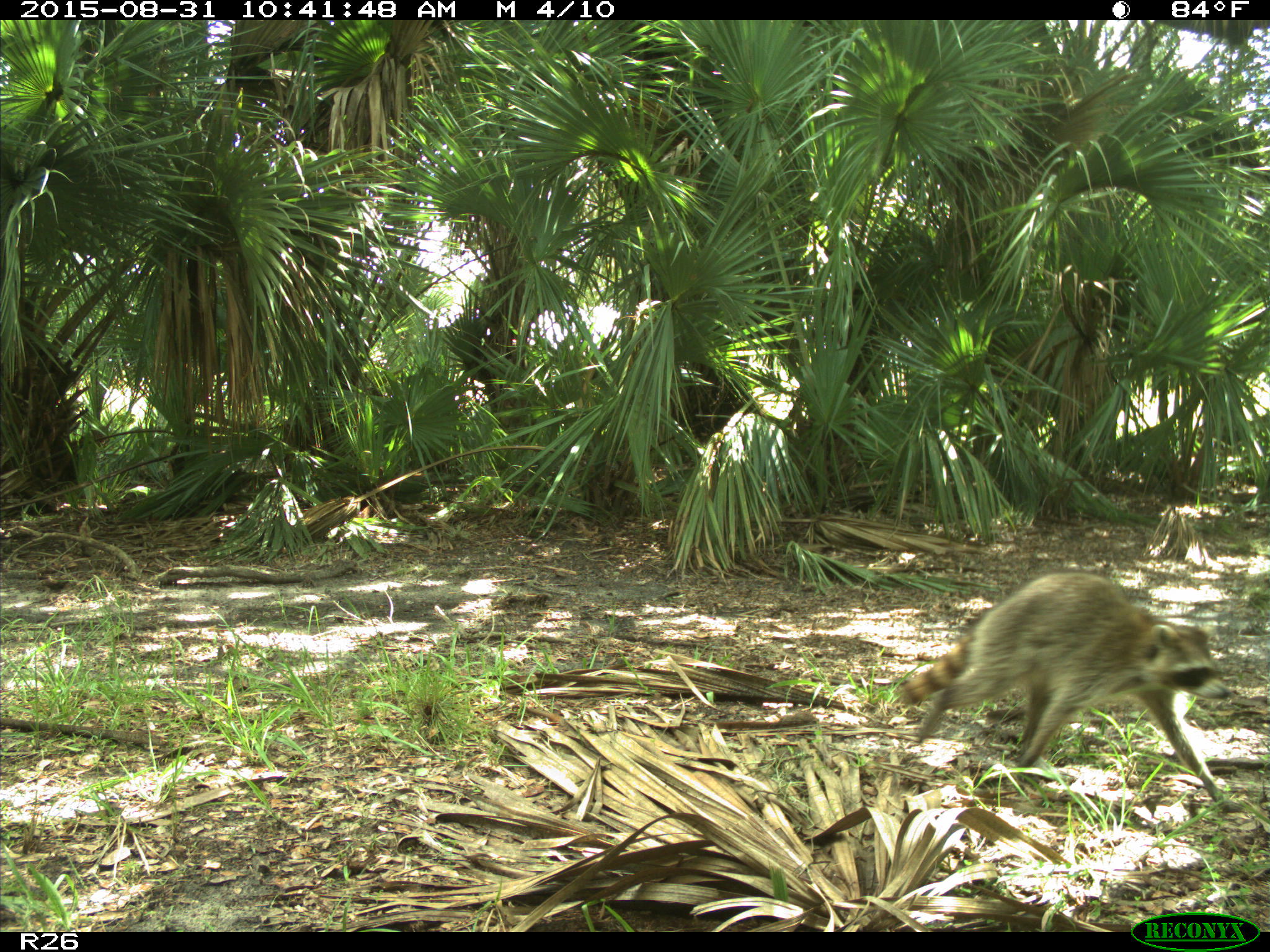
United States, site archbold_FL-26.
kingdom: Animalia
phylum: Chordata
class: Mammalia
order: Carnivora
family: Procyonidae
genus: Procyon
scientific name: Procyon lotor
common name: common raccoon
Procyon lotor (common raccoon).